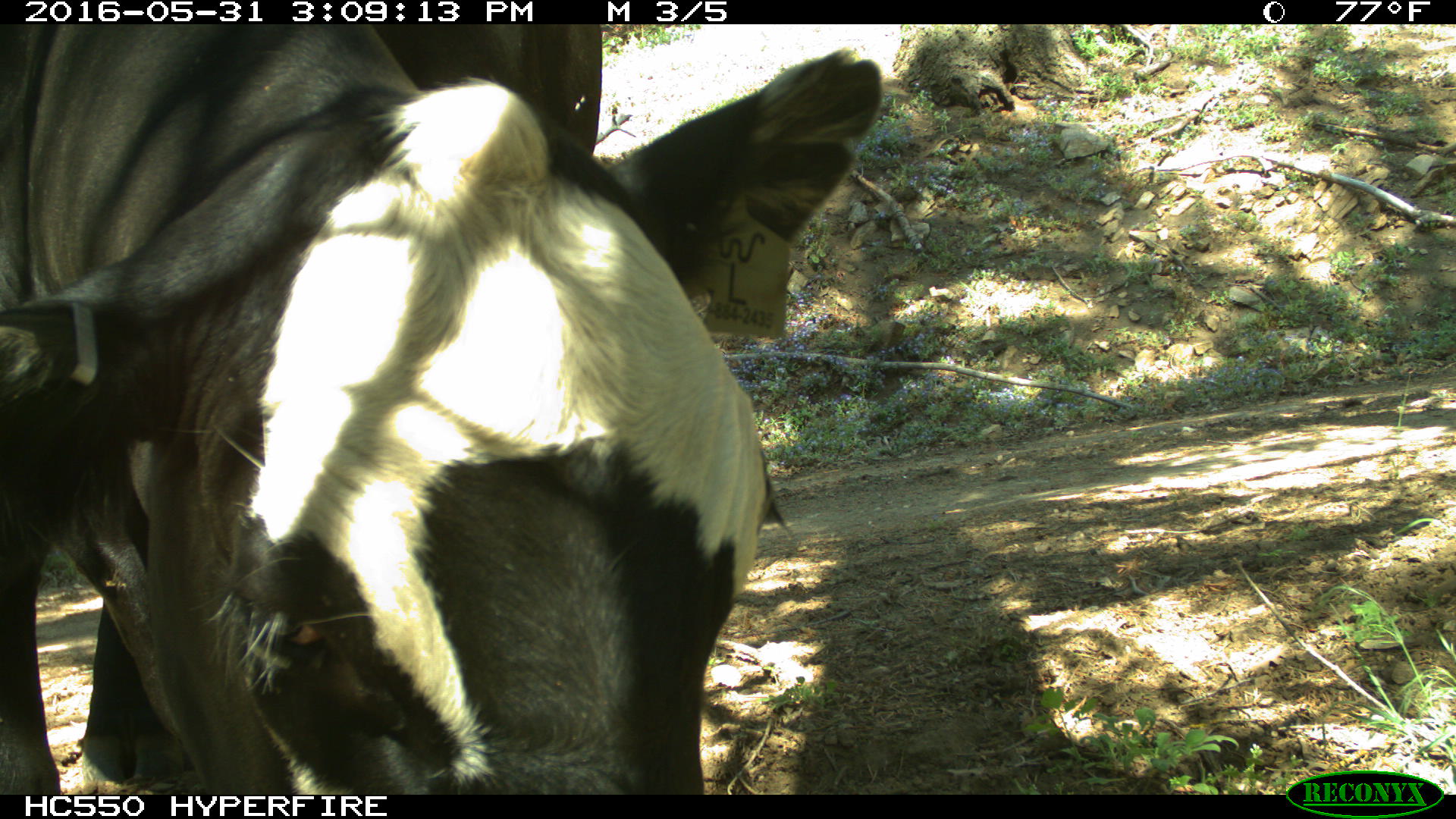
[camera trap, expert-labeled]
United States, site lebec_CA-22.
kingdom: Animalia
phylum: Chordata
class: Mammalia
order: Artiodactyla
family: Bovidae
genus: Bos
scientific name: Bos taurus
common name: domestic cow